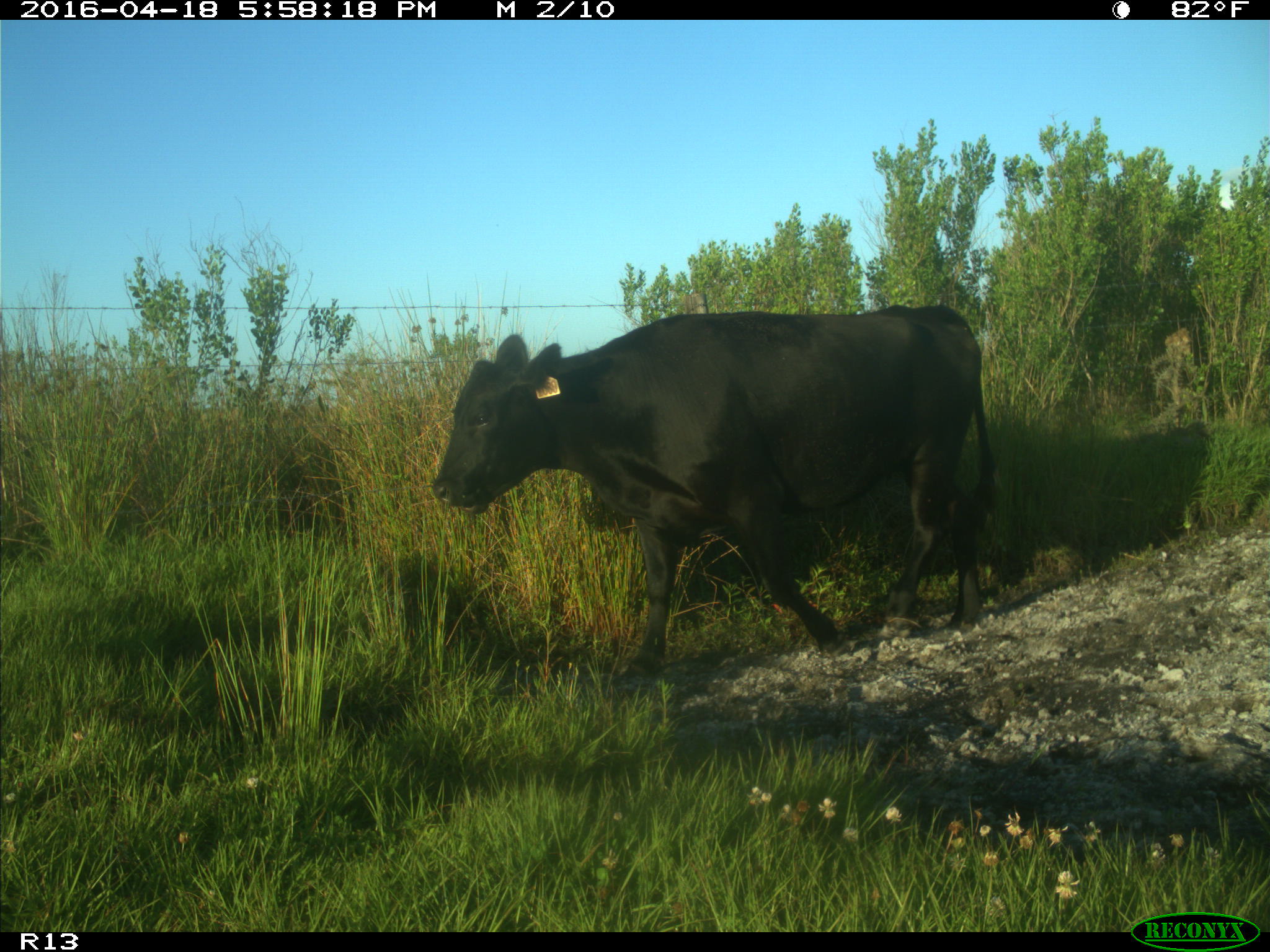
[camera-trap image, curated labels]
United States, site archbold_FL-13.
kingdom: Animalia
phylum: Chordata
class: Mammalia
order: Artiodactyla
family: Bovidae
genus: Bos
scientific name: Bos taurus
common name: domestic cow